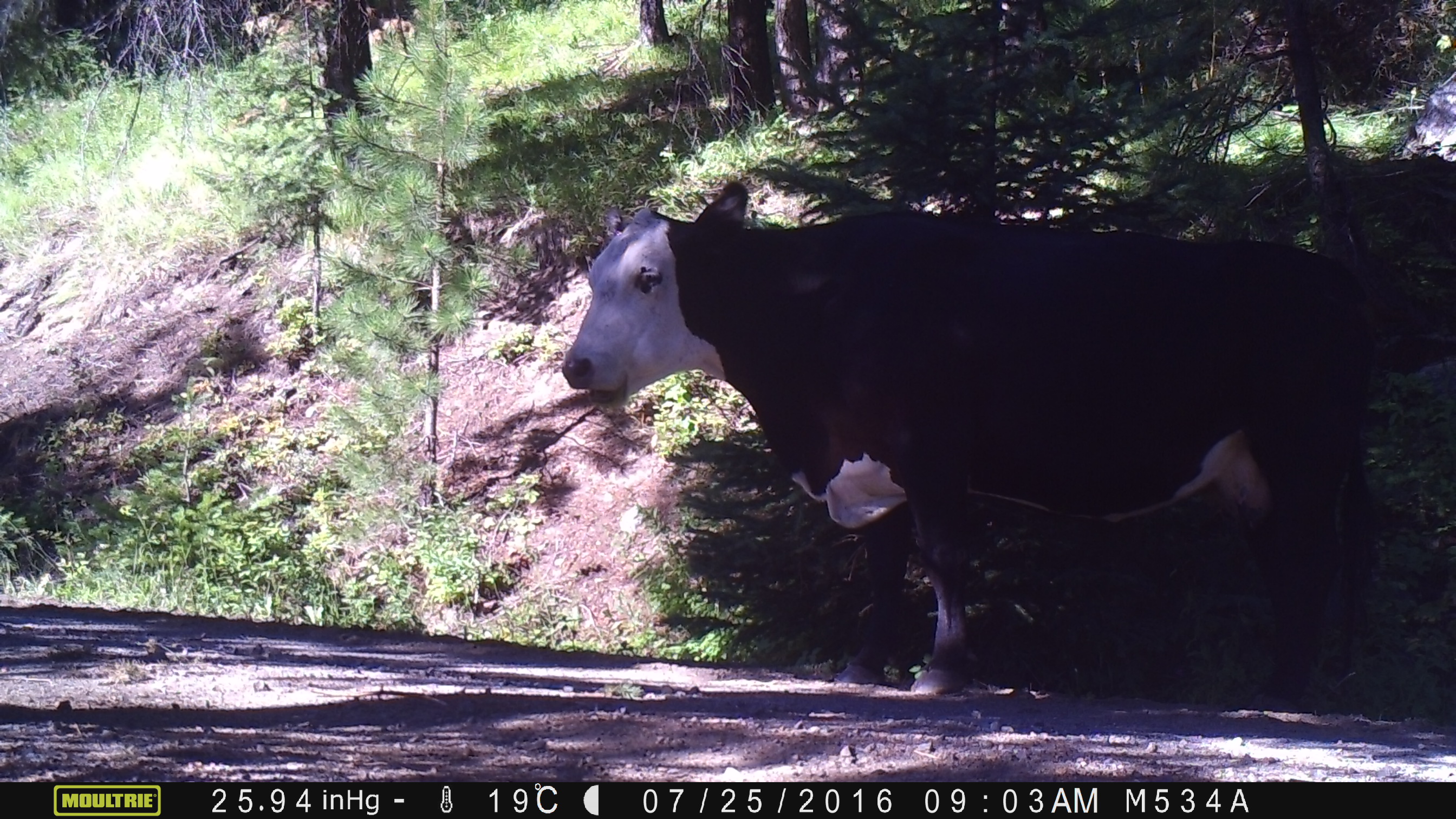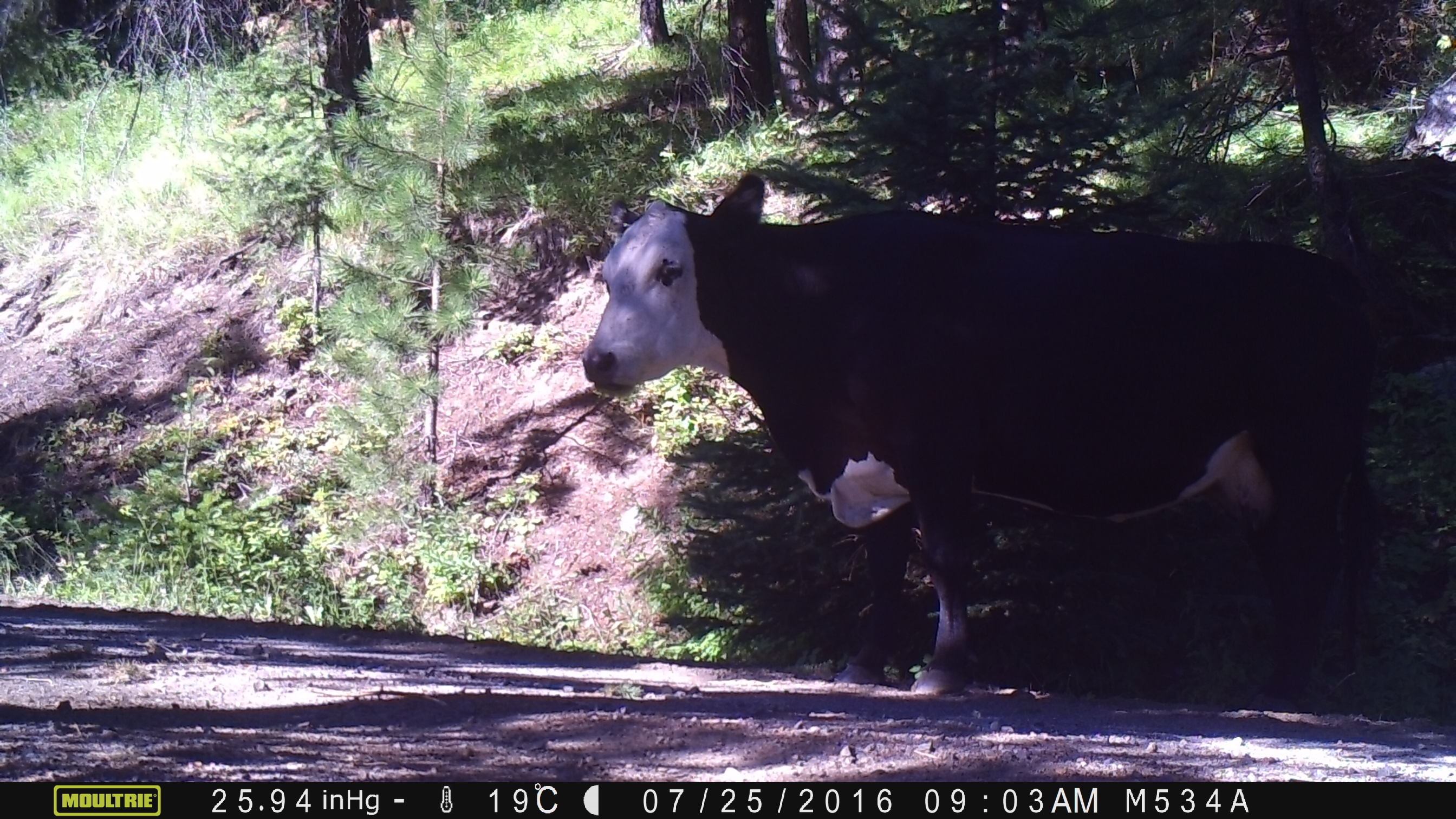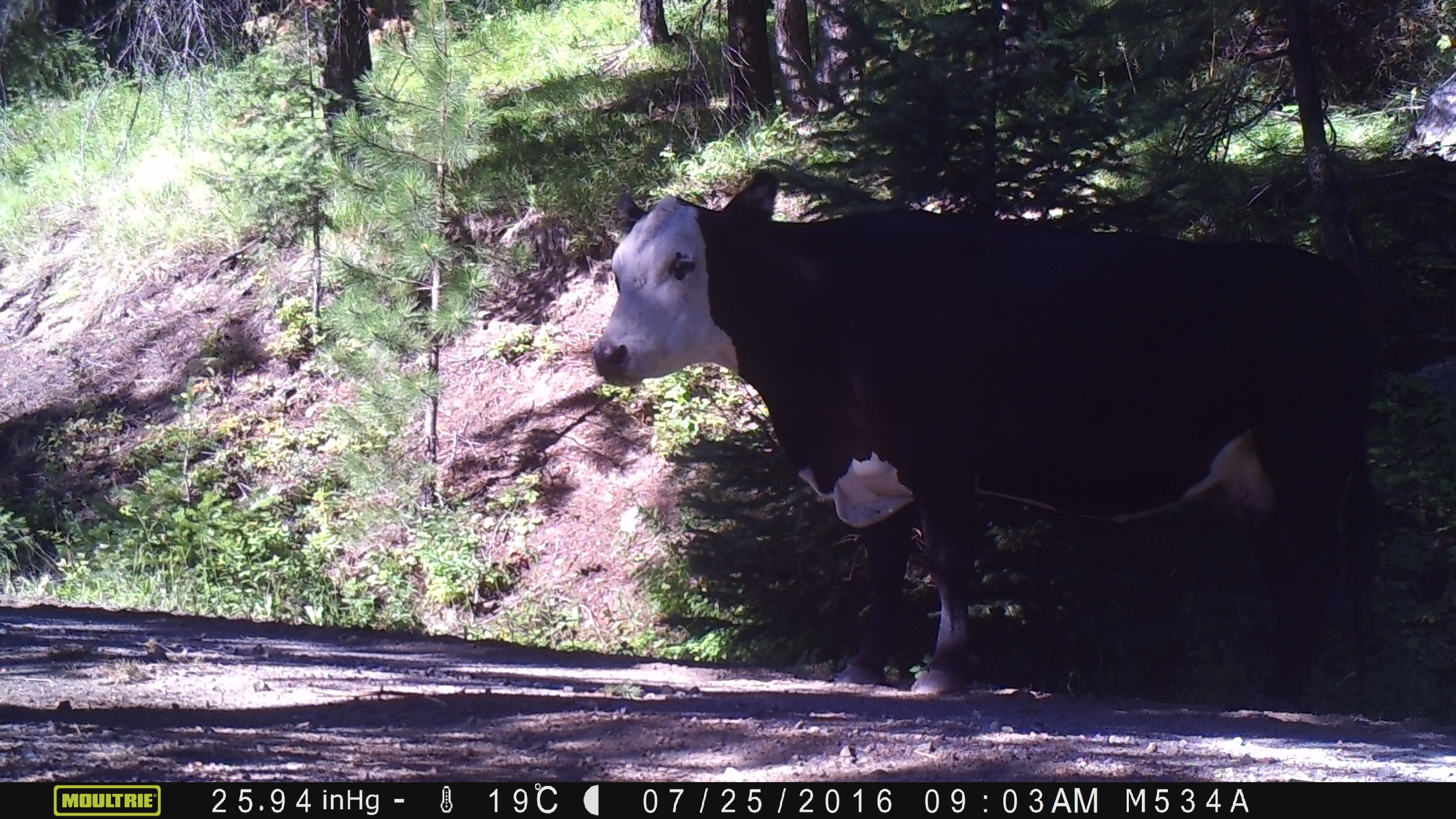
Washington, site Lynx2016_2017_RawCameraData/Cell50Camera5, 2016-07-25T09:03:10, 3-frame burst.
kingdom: Animalia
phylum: Chordata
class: Mammalia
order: Artiodactyla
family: Bovidae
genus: Bos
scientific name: Bos taurus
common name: domestic cattle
Domestic cattle (Bos taurus). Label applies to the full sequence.